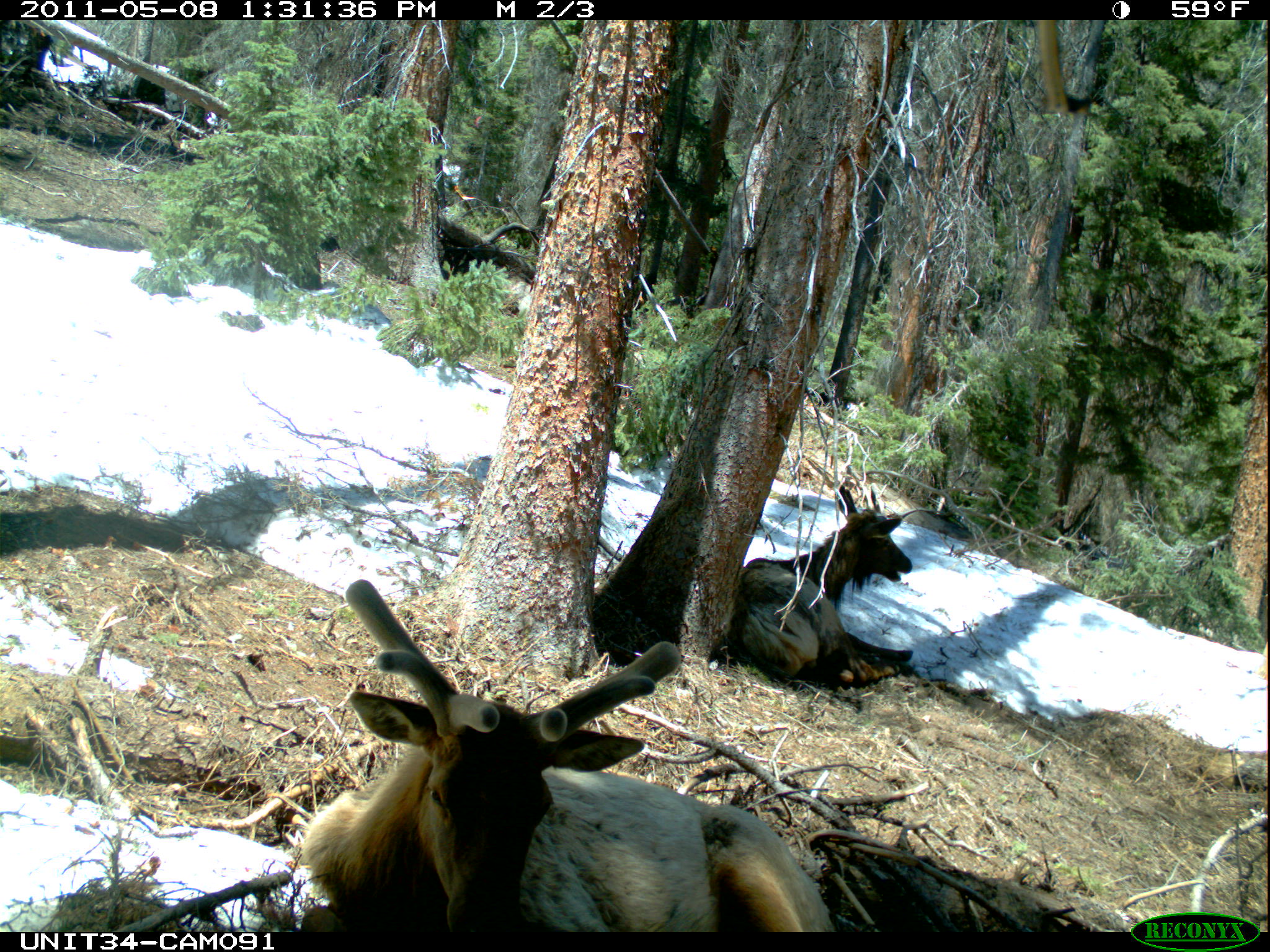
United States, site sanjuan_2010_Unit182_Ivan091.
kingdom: Animalia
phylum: Chordata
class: Mammalia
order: Artiodactyla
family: Cervidae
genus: Cervus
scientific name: Cervus elaphus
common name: red deer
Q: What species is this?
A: Cervus elaphus (red deer).